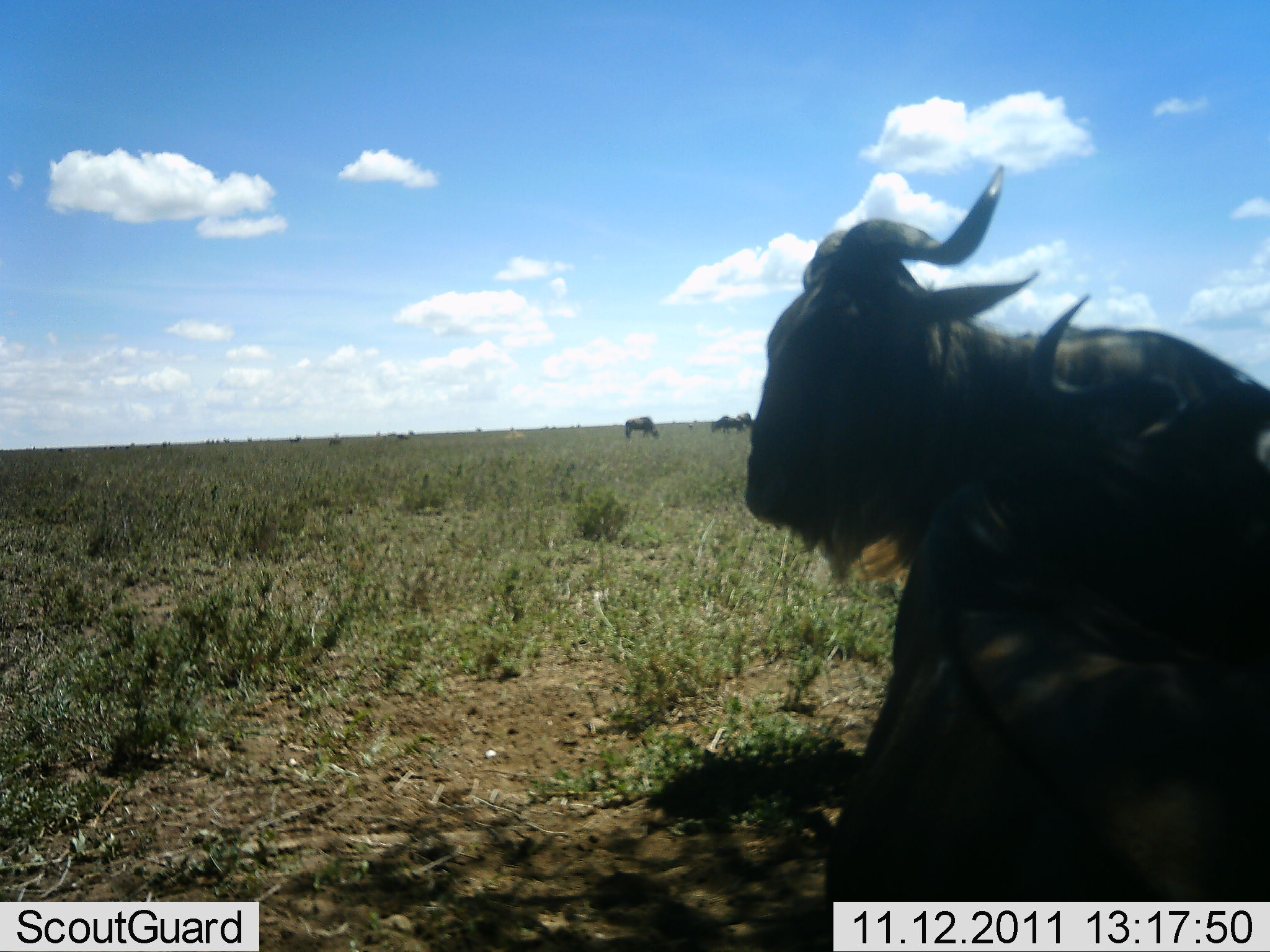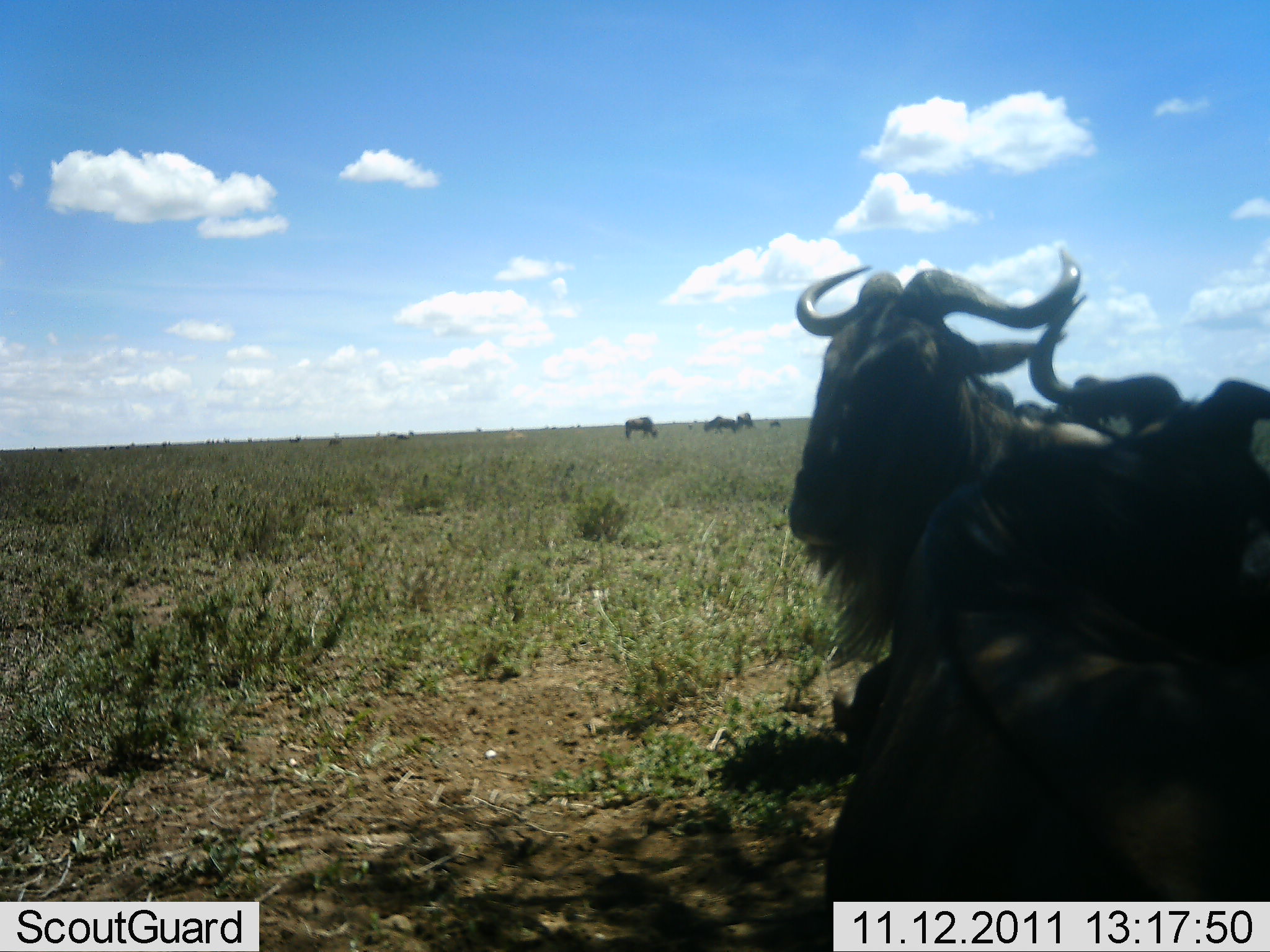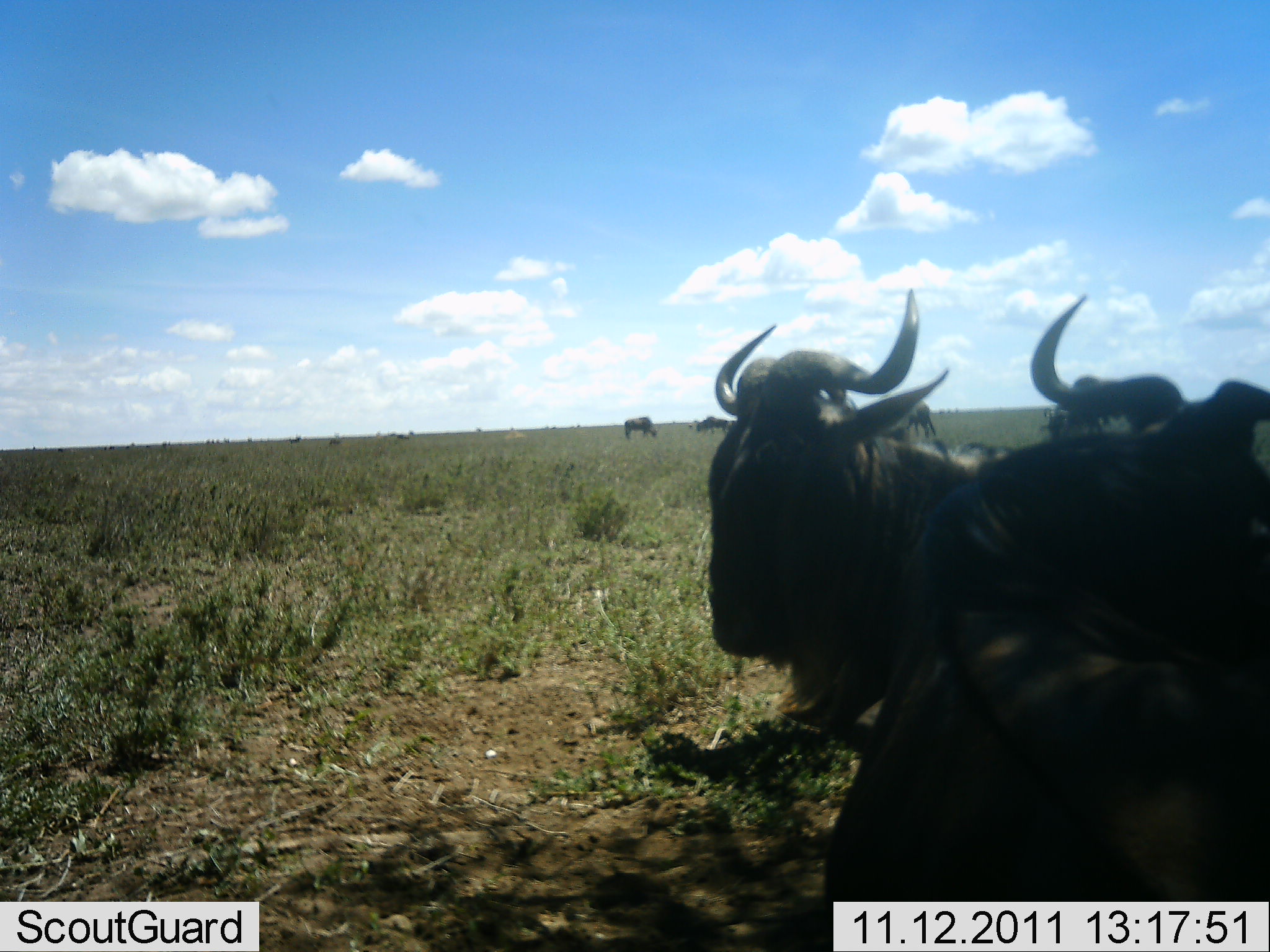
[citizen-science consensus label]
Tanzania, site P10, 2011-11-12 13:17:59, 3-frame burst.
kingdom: Animalia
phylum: Chordata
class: Mammalia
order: Artiodactyla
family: Bovidae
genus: Connochaetes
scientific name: Connochaetes taurinus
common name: blue wildebeest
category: wildebeest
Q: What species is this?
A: Wildebeest (blue wildebeest) (Connochaetes taurinus).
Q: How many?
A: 5.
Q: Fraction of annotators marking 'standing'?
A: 35%.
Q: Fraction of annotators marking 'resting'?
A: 100%.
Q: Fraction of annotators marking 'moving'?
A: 12%.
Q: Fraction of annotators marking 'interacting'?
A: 6%.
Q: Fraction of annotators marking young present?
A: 0%.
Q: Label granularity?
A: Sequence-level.